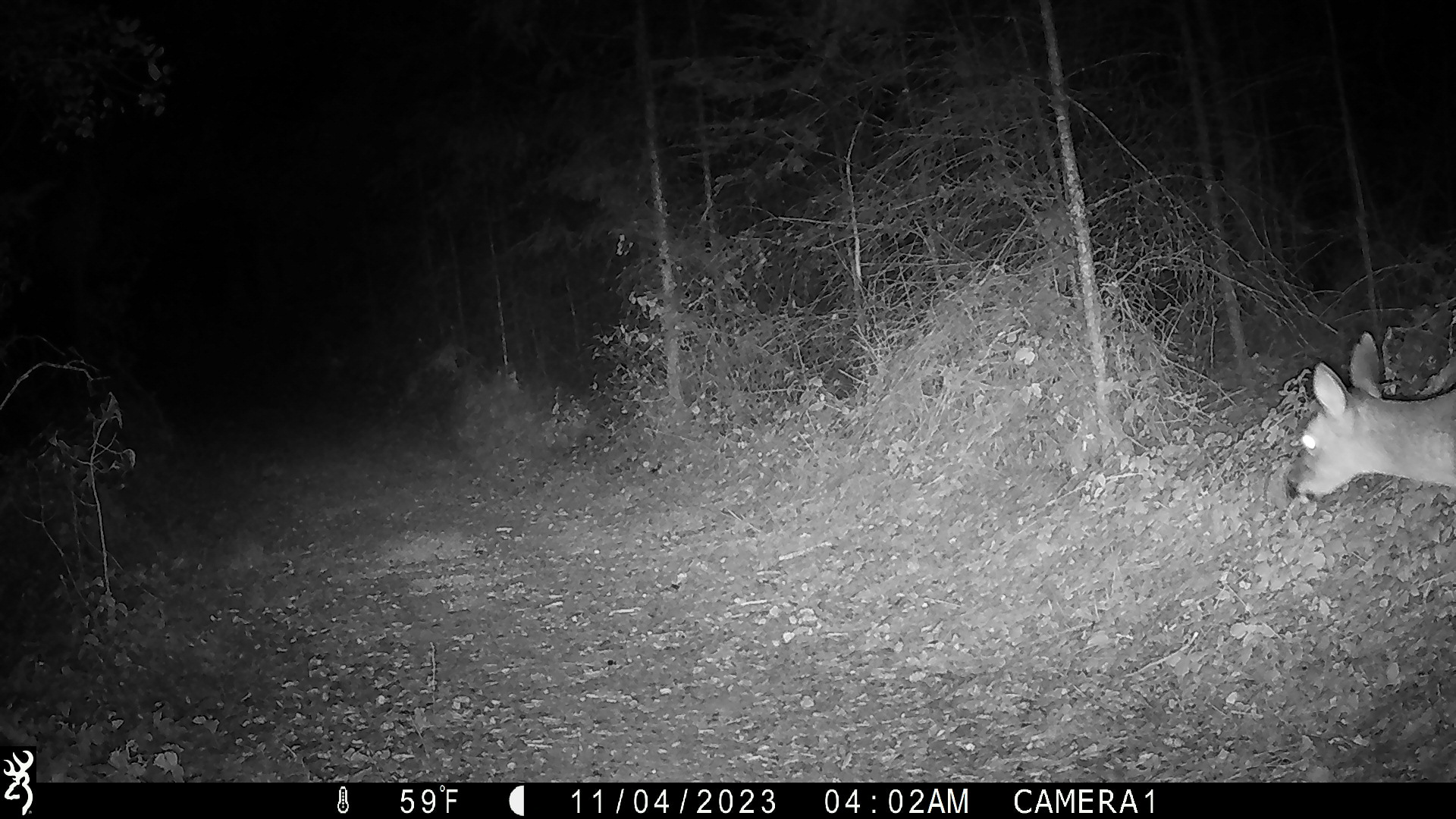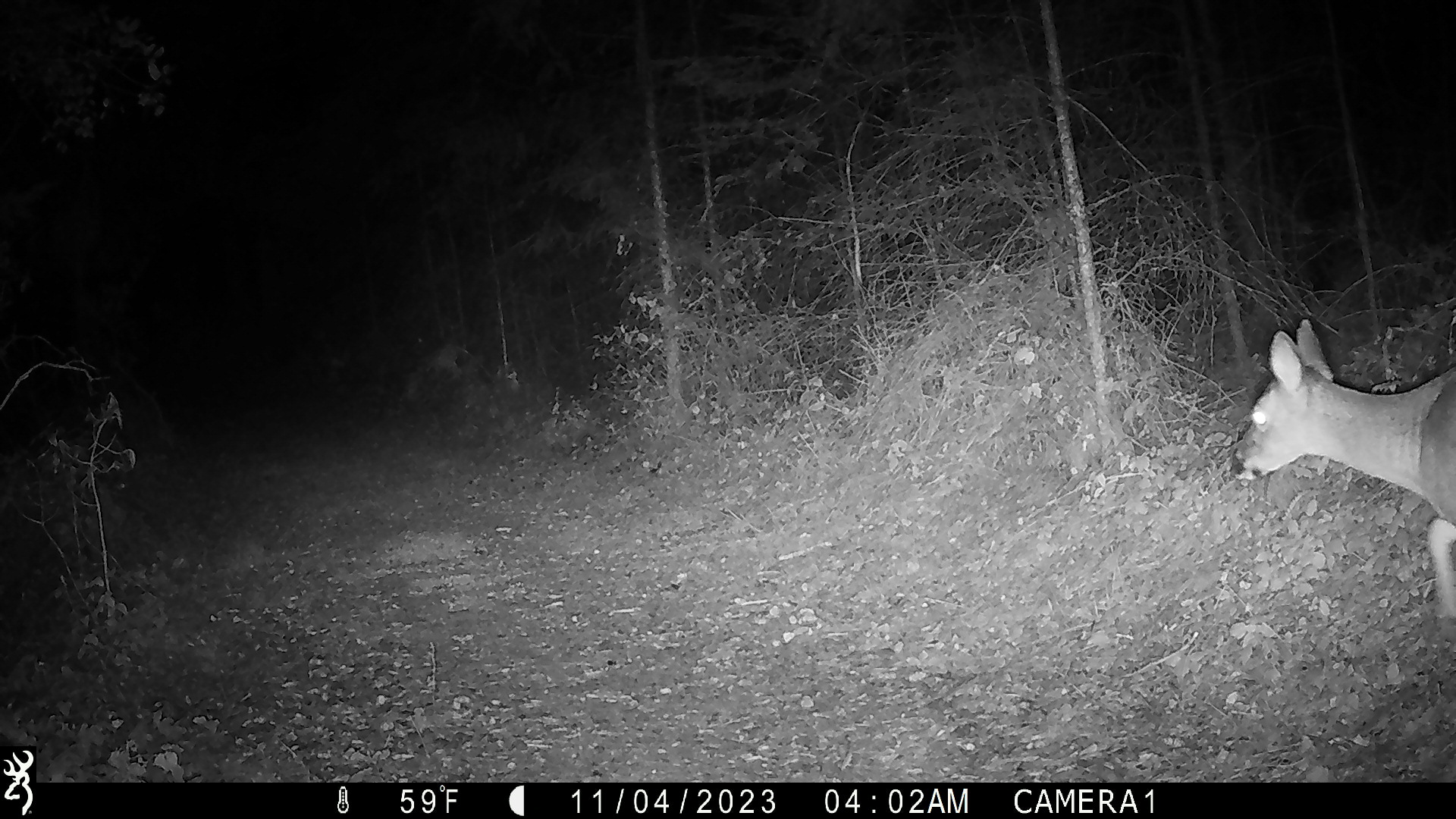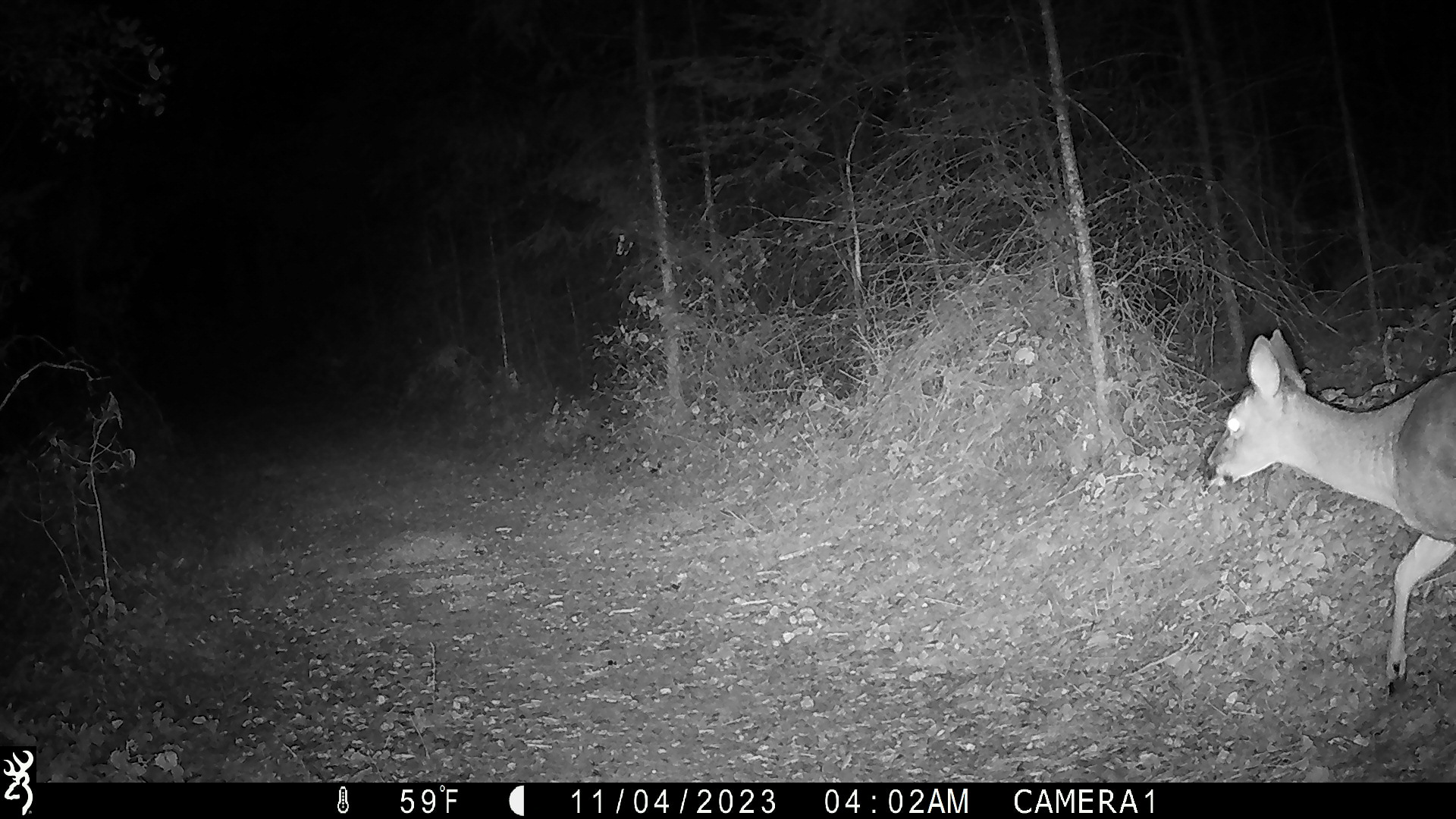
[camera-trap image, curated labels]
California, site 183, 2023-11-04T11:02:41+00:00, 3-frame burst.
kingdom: Animalia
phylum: Chordata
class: Mammalia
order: Artiodactyla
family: Cervidae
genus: Odocoileus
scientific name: Odocoileus hemionus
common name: mule deer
Mule deer (Odocoileus hemionus).